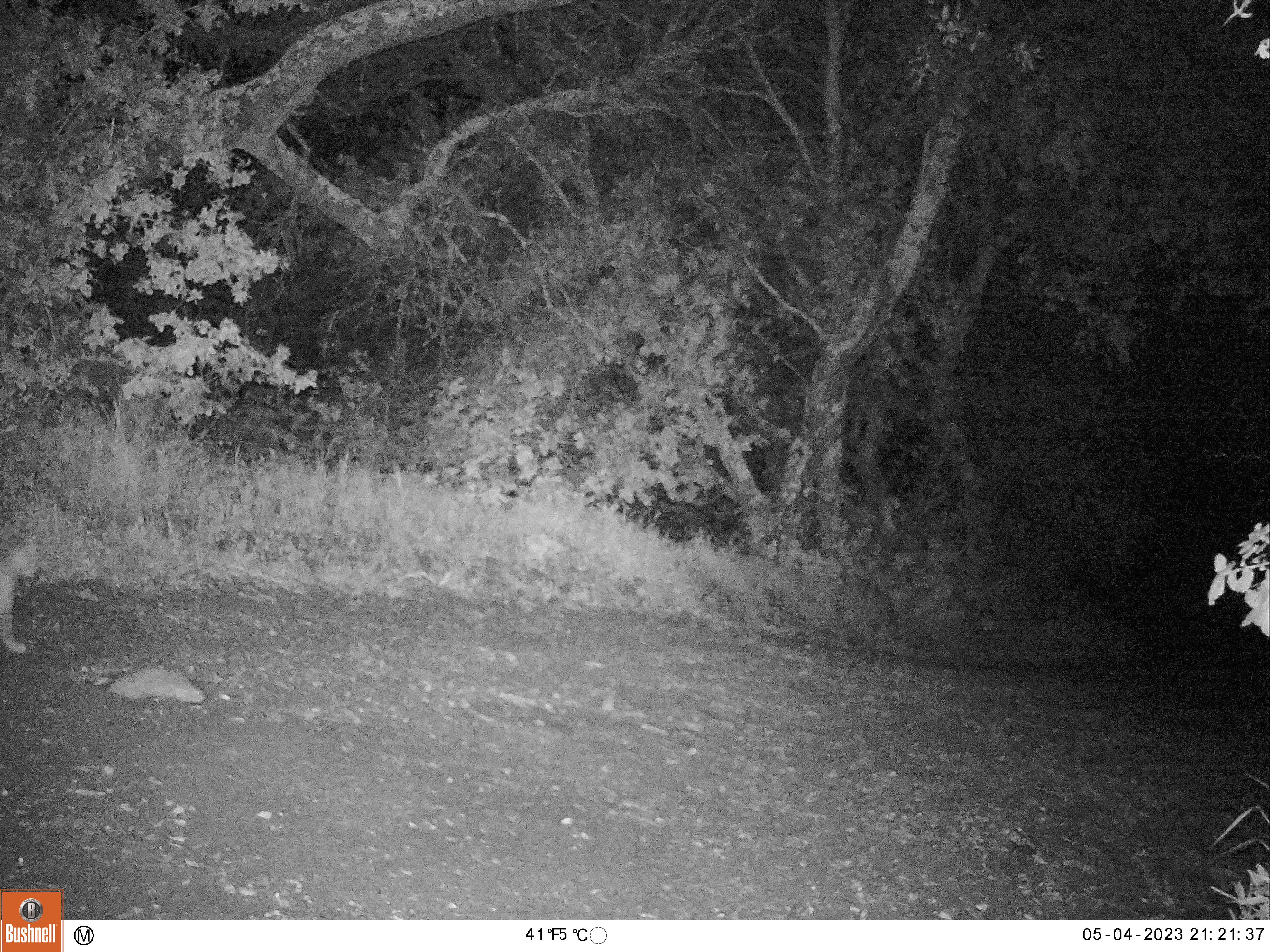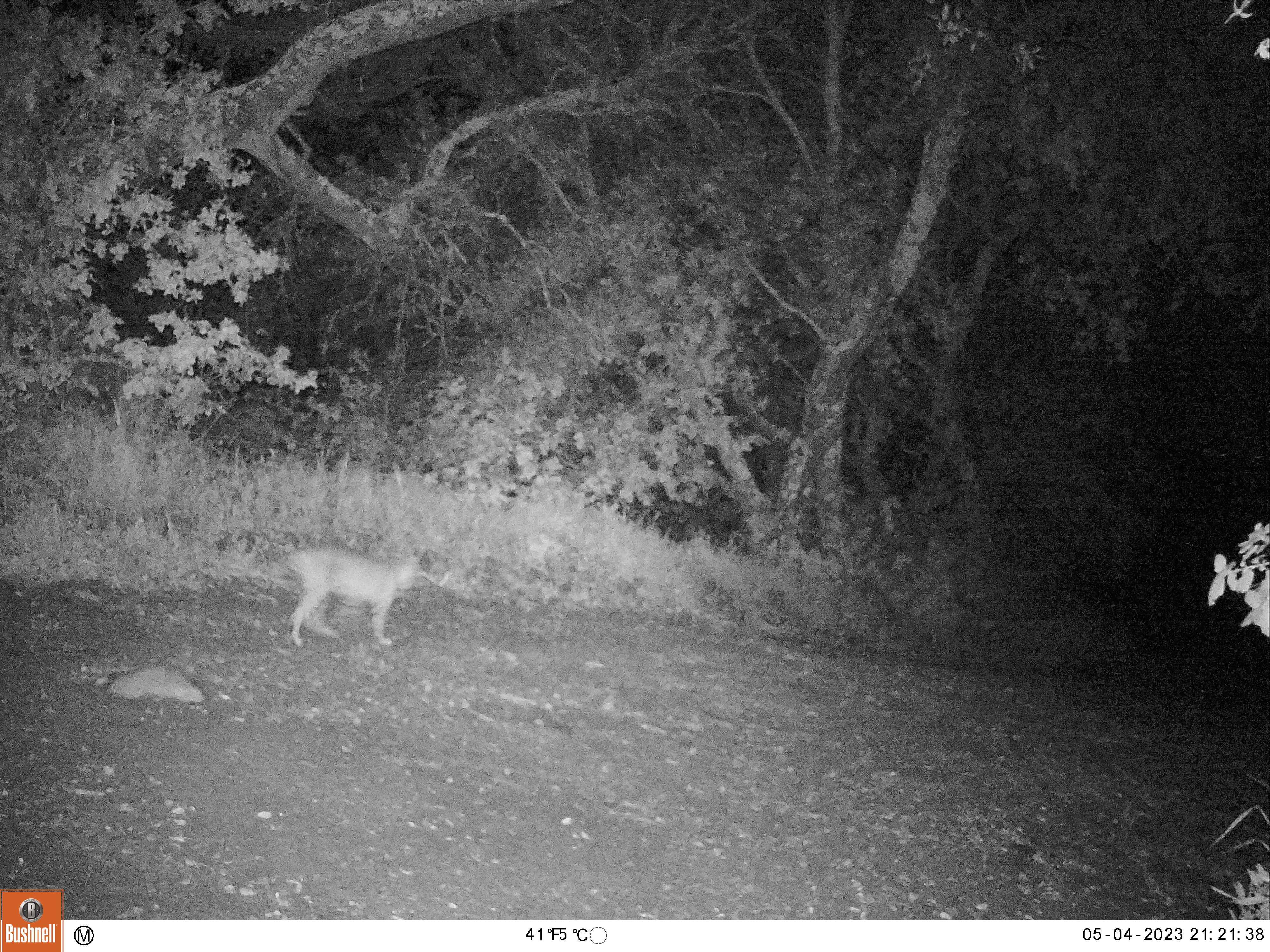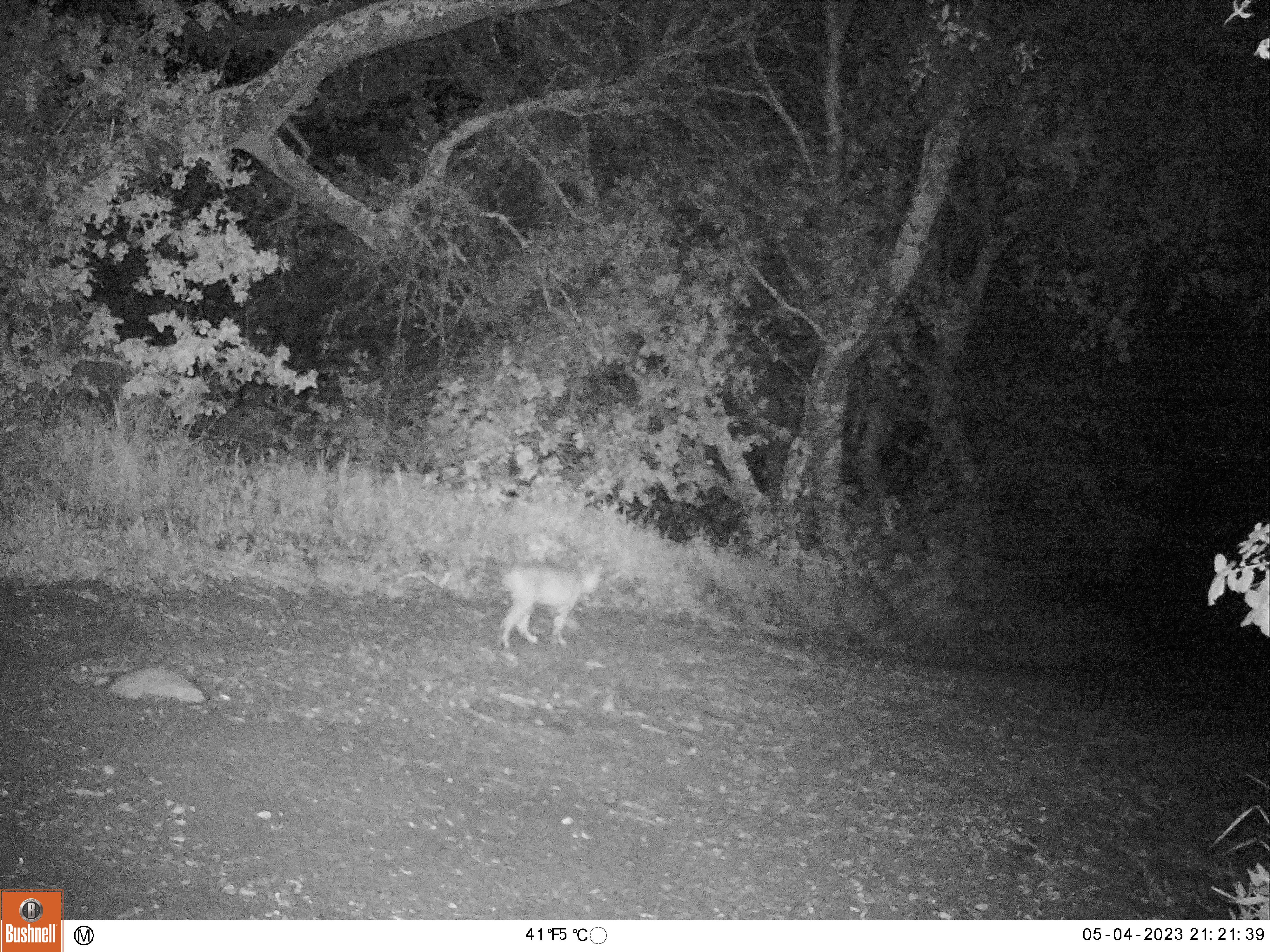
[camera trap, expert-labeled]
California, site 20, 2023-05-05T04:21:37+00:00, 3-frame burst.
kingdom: Animalia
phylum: Chordata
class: Mammalia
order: Carnivora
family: Felidae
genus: Lynx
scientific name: Lynx rufus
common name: bobcat